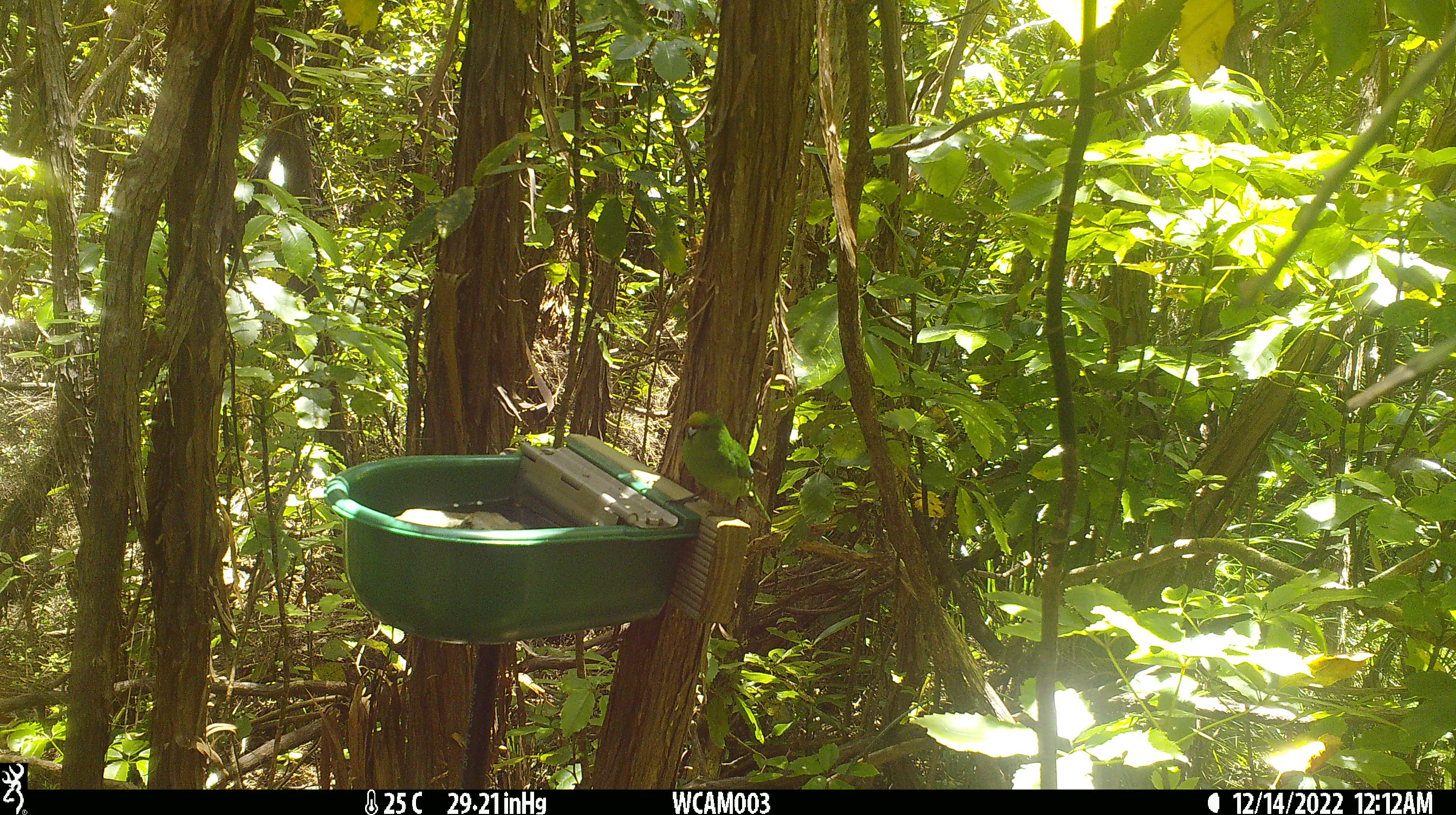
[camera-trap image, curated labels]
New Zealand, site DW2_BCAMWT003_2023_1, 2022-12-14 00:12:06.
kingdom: Animalia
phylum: Chordata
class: Aves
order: Psittaciformes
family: Psittaculidae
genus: Cyanoramphus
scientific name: Cyanoramphus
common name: parakeet